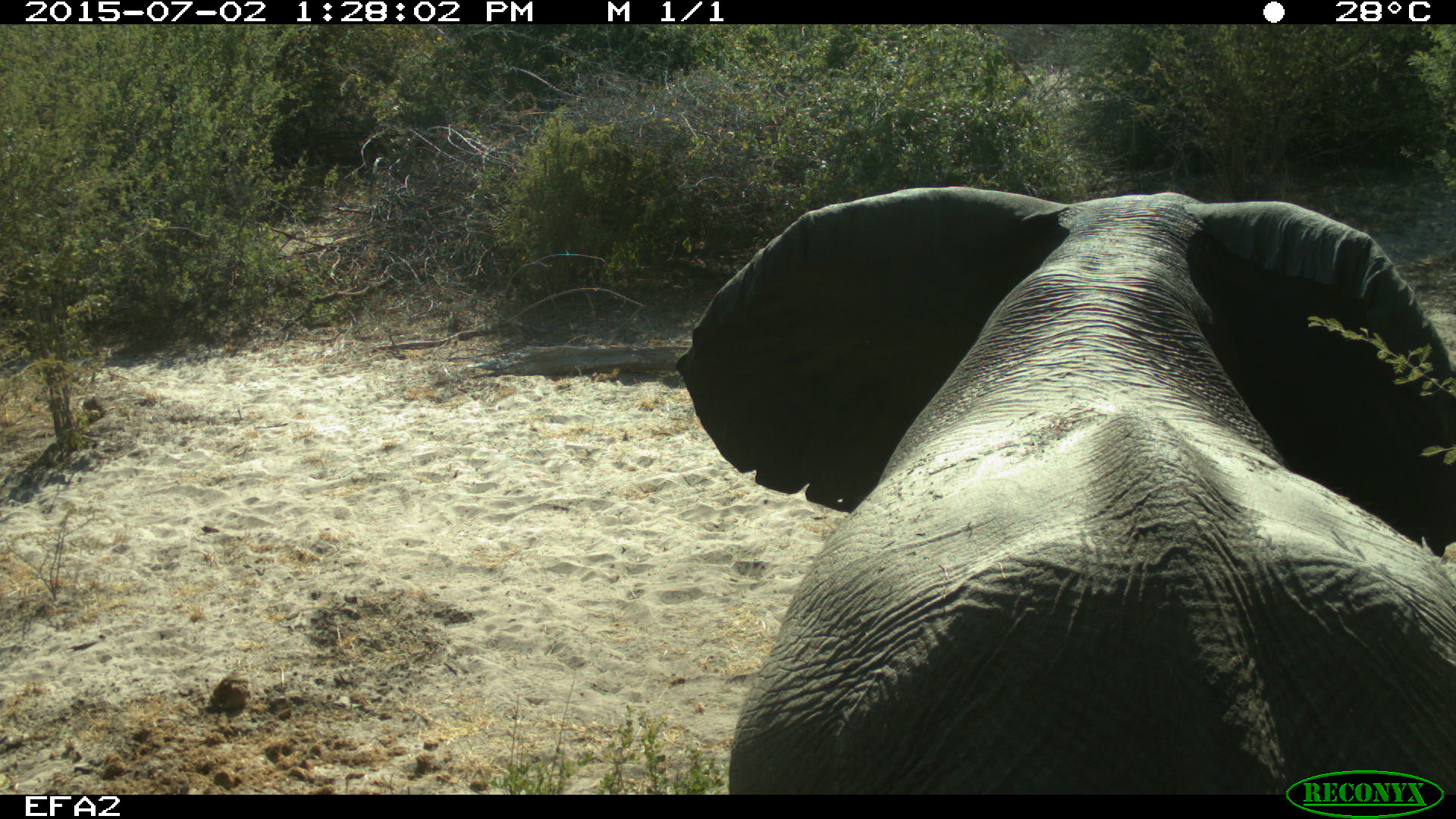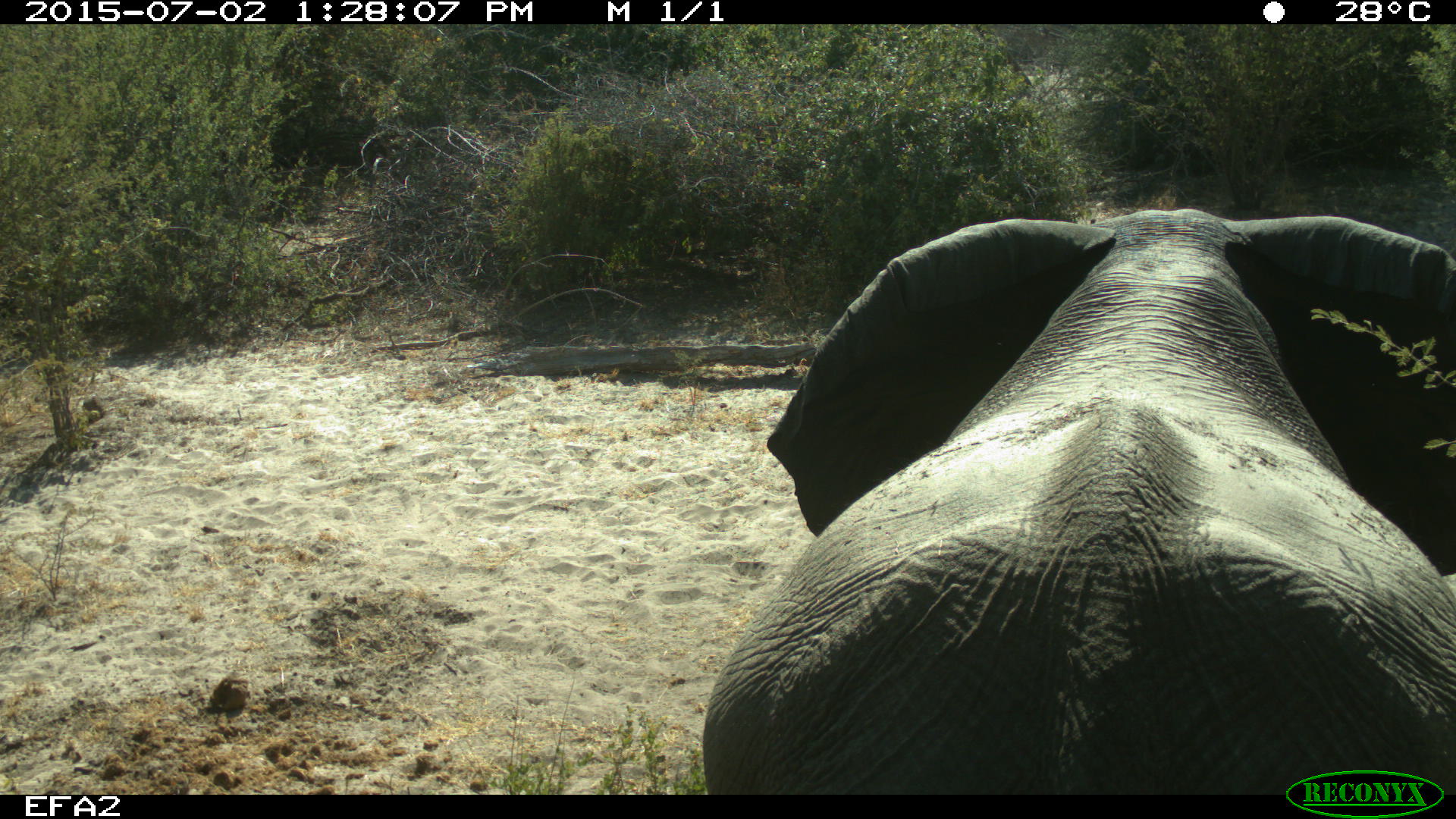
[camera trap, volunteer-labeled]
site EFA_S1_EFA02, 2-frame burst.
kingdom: Animalia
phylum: Chordata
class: Mammalia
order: Proboscidea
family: Elephantidae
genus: Loxodonta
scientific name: Loxodonta africana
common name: african bush elephant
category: elephant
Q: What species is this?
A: Elephant (african bush elephant) (Loxodonta africana).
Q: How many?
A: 1.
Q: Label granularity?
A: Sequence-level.